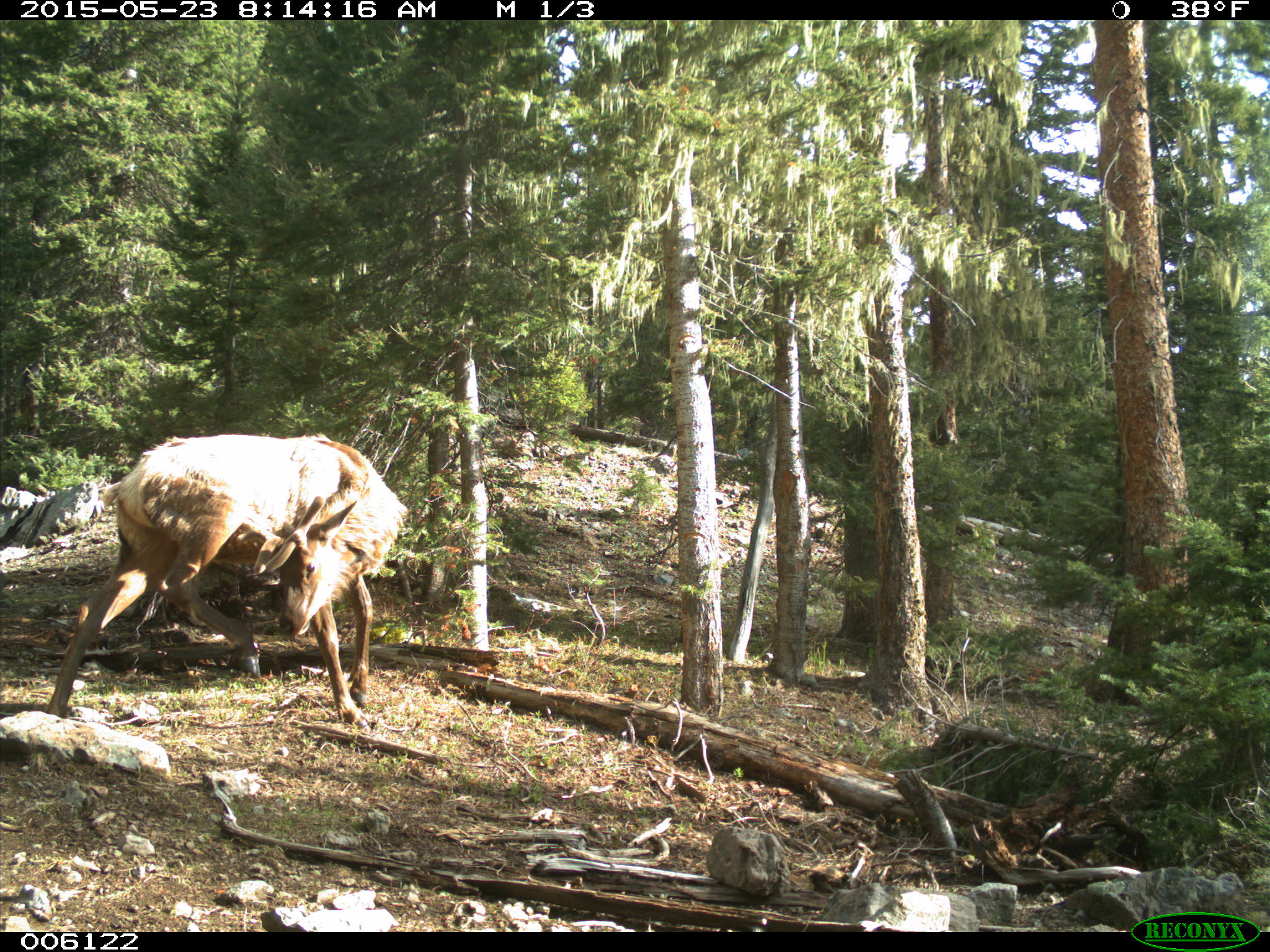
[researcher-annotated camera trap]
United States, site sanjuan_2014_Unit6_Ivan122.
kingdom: Animalia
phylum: Chordata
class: Mammalia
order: Artiodactyla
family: Cervidae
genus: Cervus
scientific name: Cervus elaphus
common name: red deer